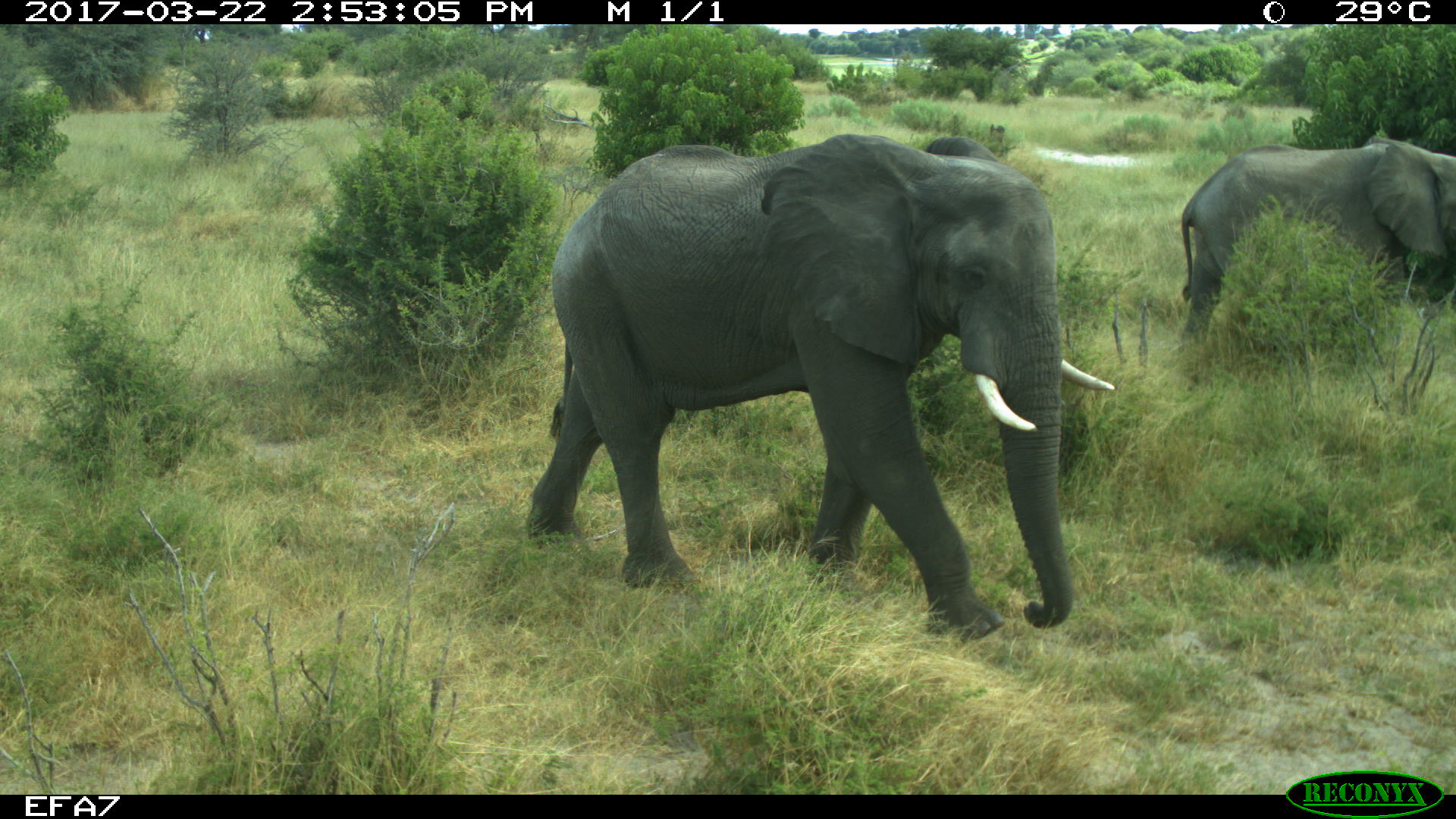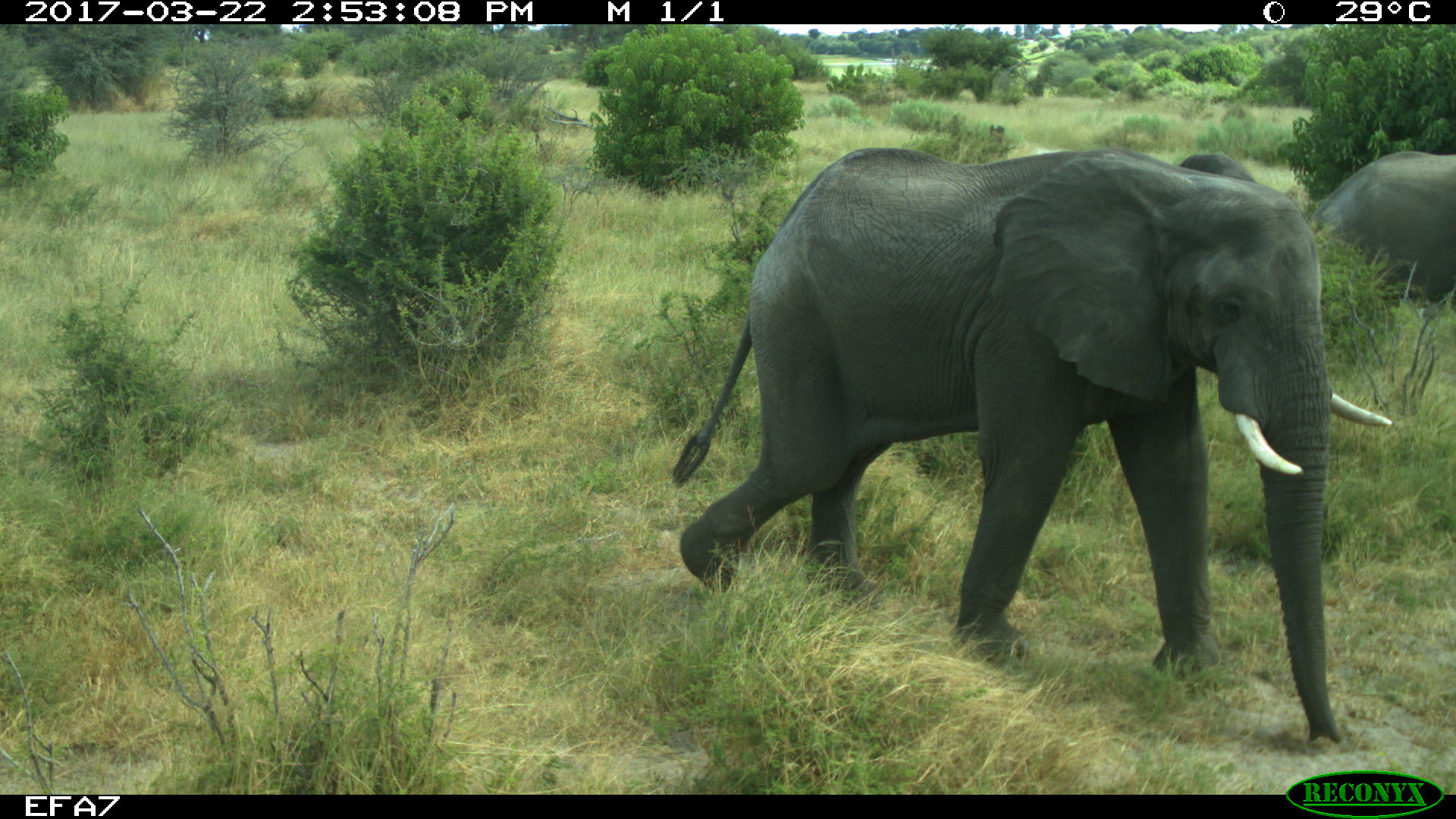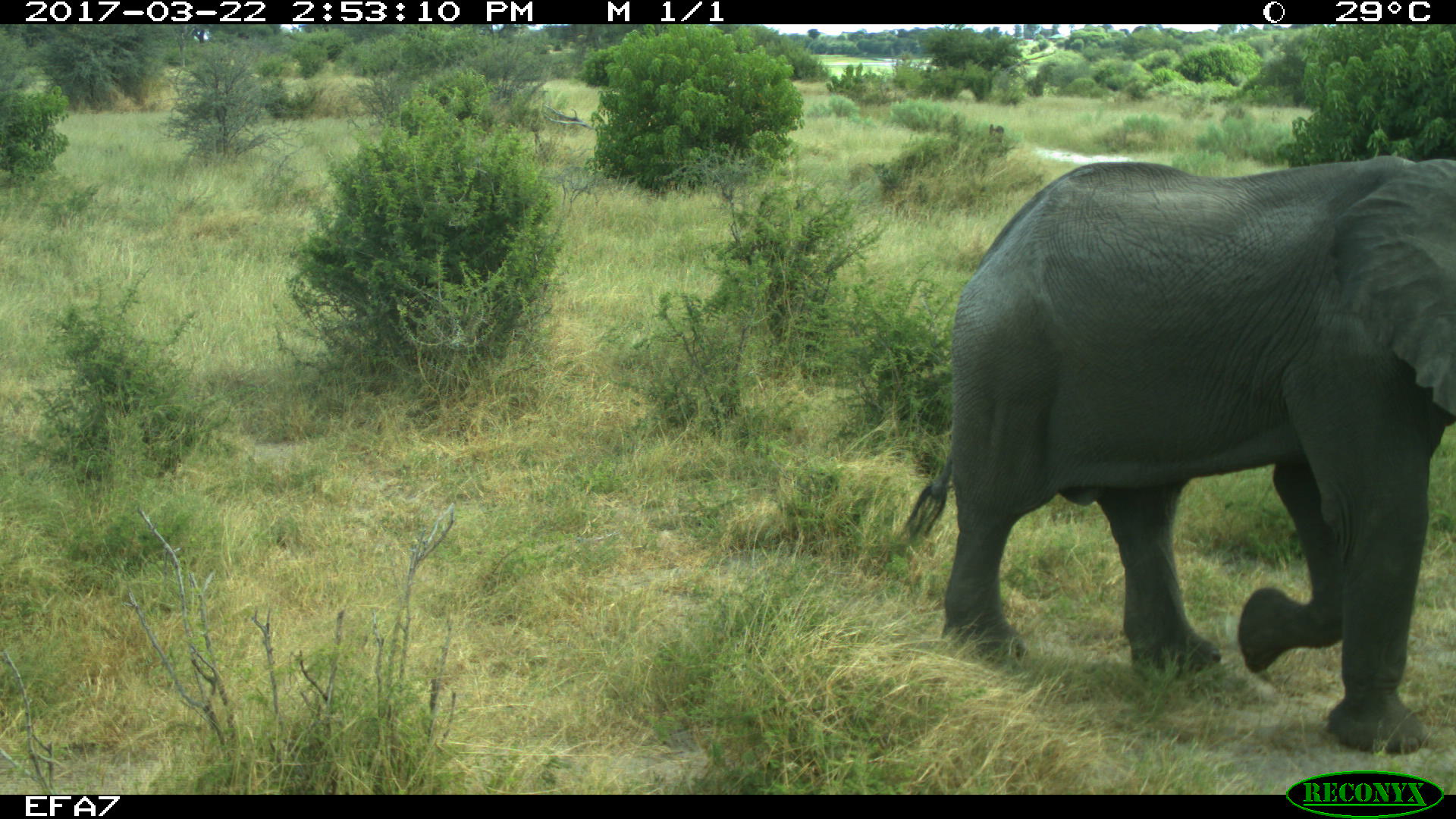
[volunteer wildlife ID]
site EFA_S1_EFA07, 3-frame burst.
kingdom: Animalia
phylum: Chordata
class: Mammalia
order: Proboscidea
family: Elephantidae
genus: Loxodonta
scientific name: Loxodonta africana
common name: african bush elephant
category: elephant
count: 2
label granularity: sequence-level